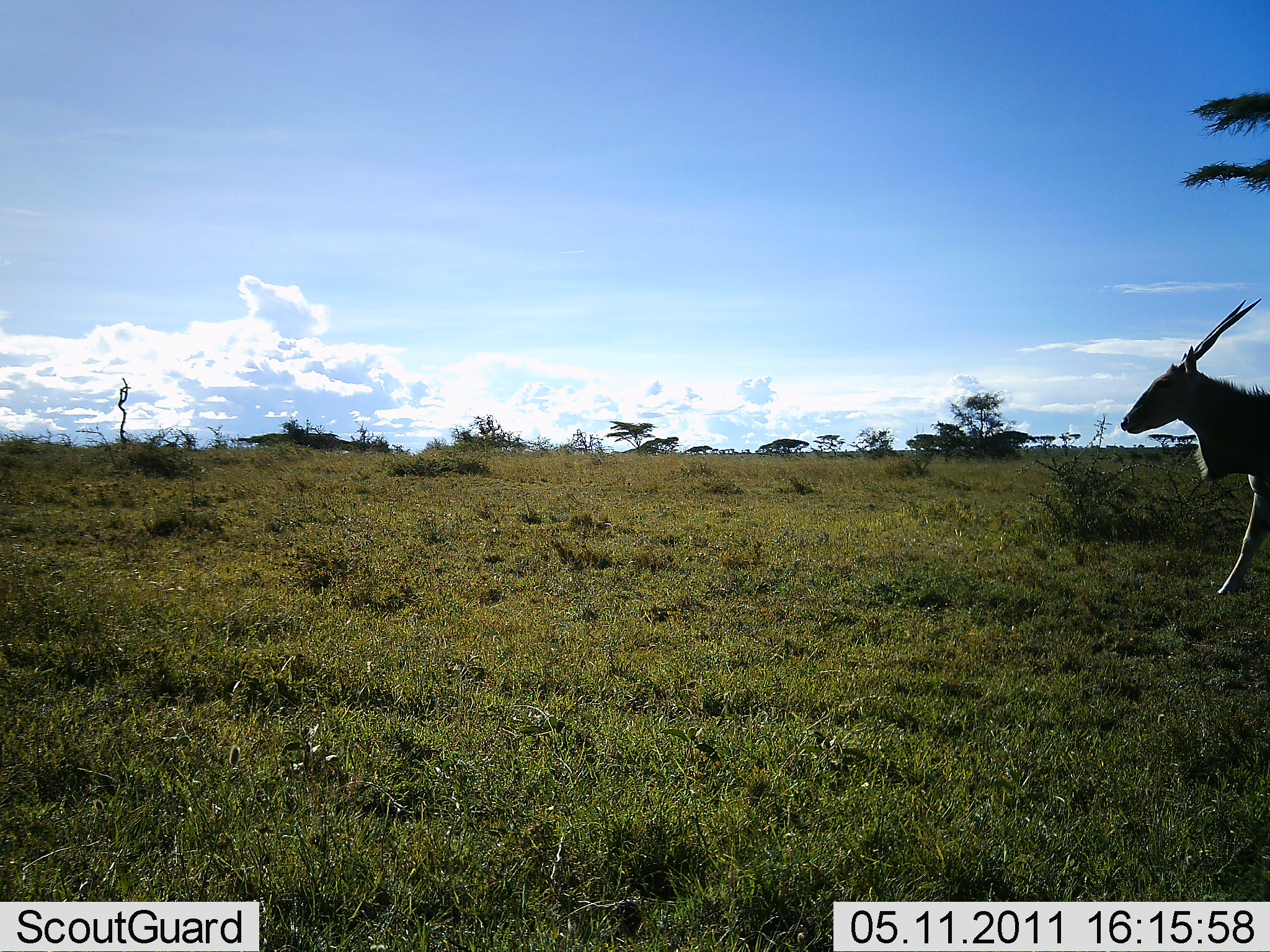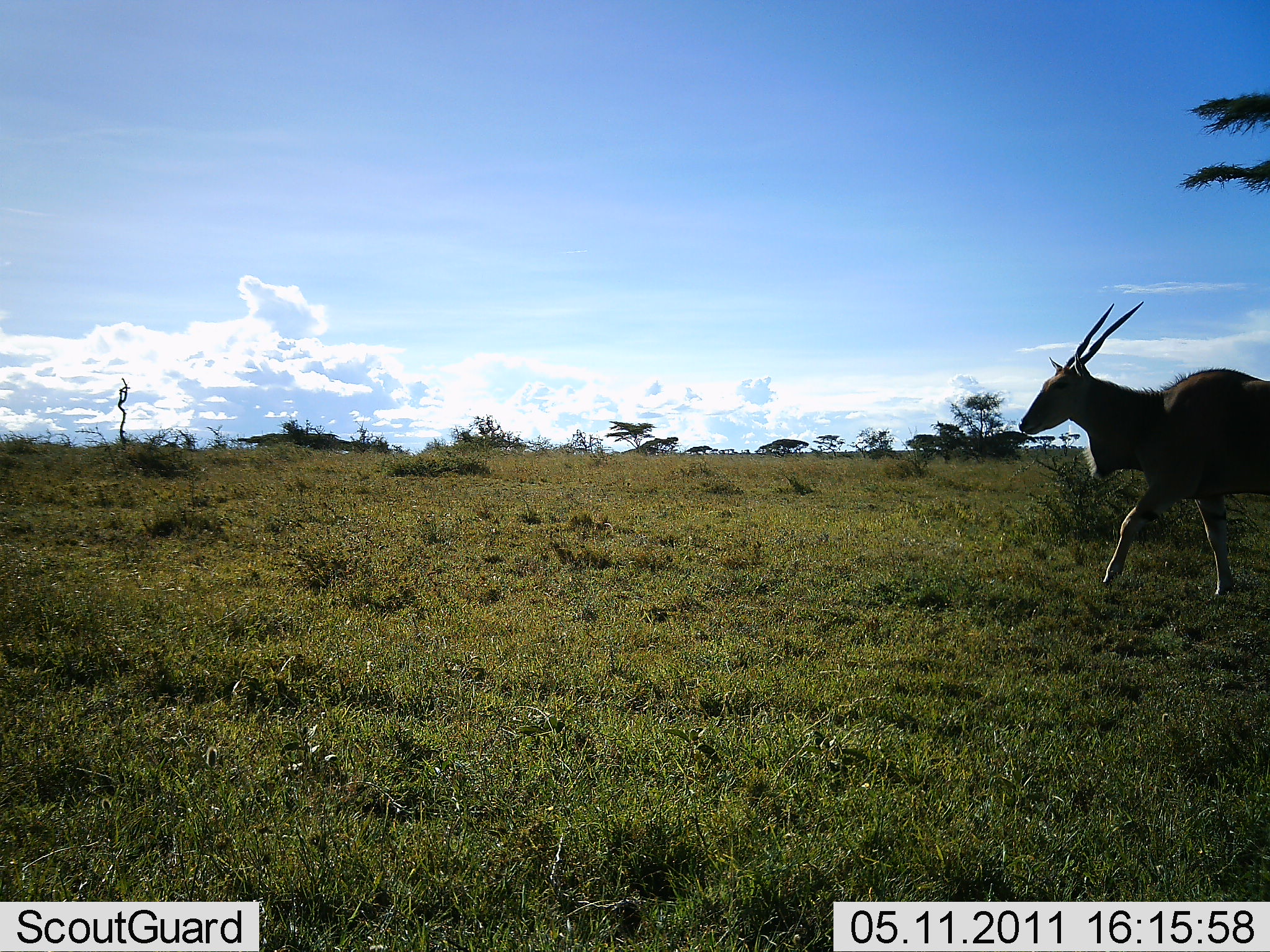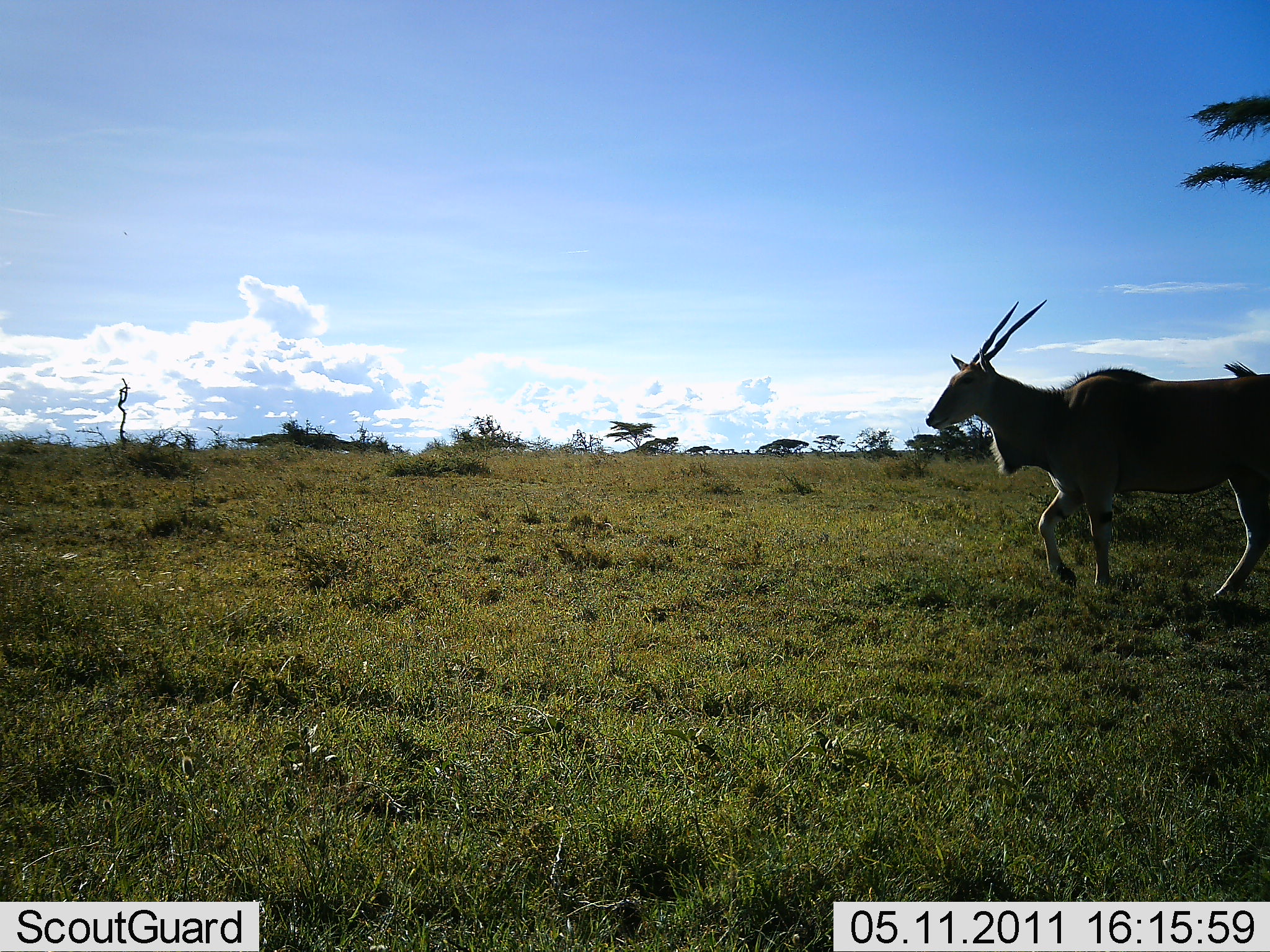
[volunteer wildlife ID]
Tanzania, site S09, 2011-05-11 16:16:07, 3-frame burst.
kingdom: Animalia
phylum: Chordata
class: Mammalia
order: Artiodactyla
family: Bovidae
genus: Tragelaphus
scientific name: Tragelaphus oryx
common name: eland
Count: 1.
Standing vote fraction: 0%.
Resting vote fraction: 0%.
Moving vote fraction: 100%.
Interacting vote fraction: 0%.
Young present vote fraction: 0%.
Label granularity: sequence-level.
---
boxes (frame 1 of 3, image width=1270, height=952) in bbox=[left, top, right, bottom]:
animal: bbox=[1120, 296, 1270, 595]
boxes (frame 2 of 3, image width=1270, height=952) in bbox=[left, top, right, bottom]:
animal: bbox=[1016, 301, 1270, 602]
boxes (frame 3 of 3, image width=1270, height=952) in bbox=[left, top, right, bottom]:
animal: bbox=[925, 300, 1270, 605]